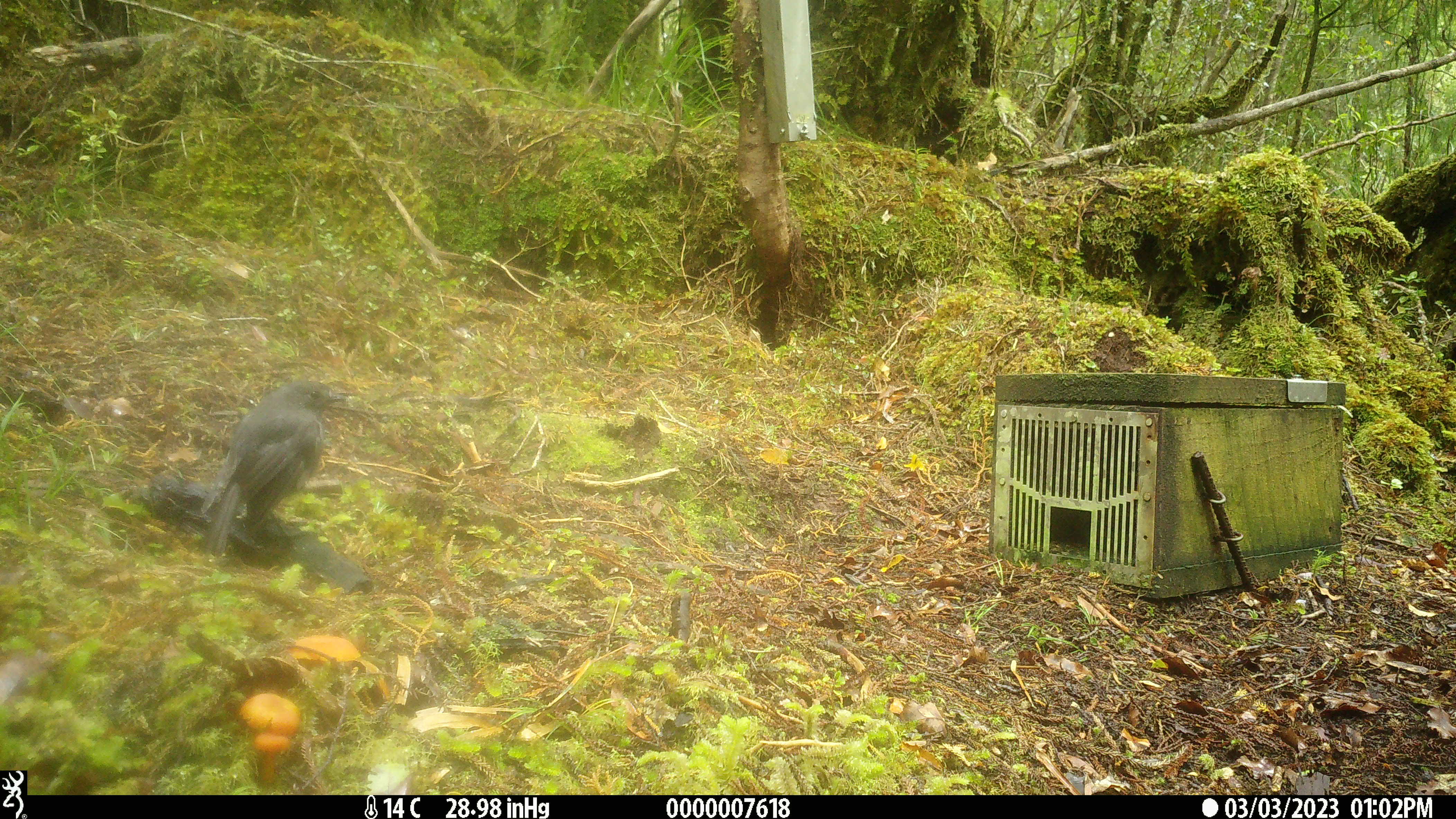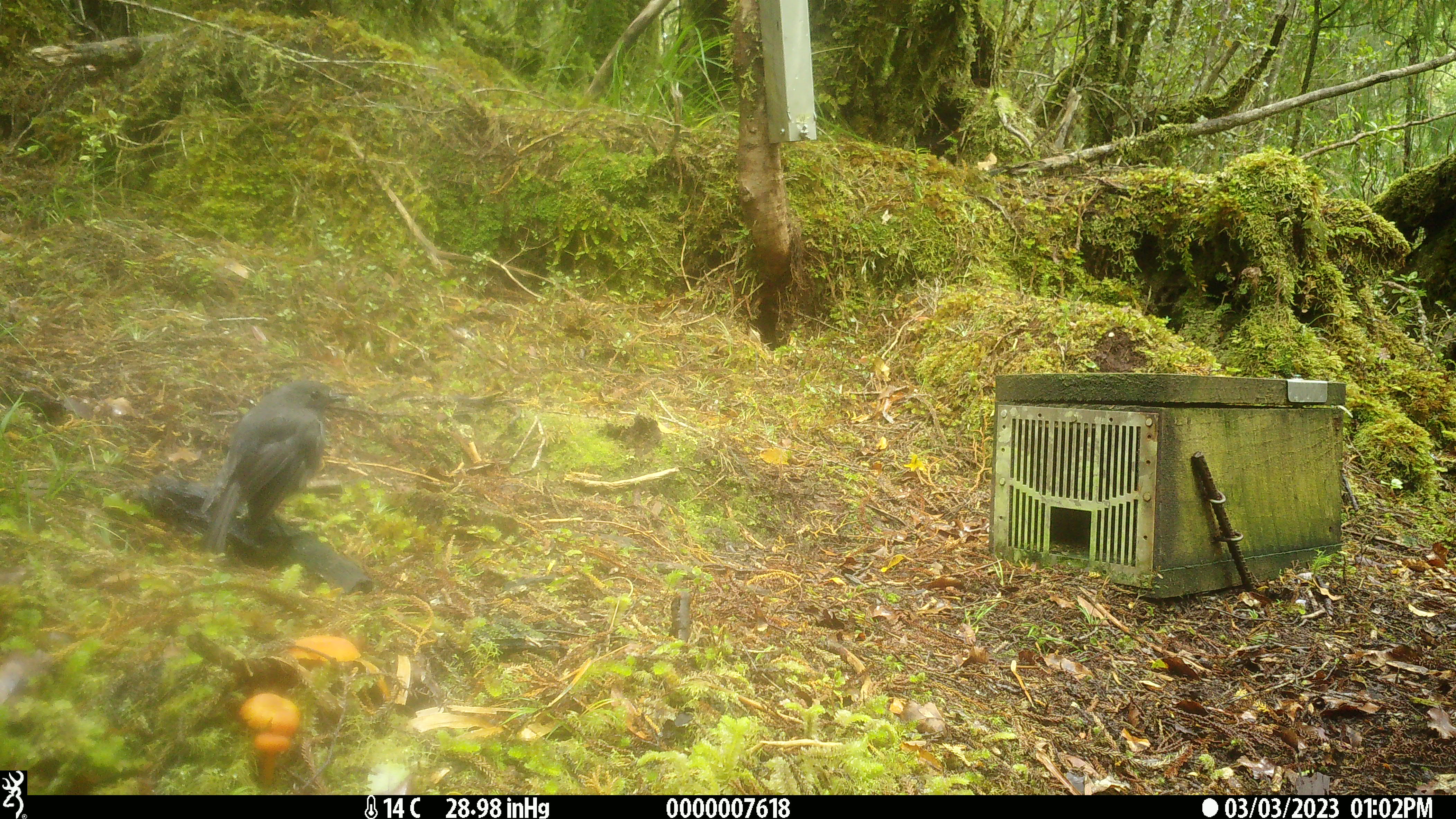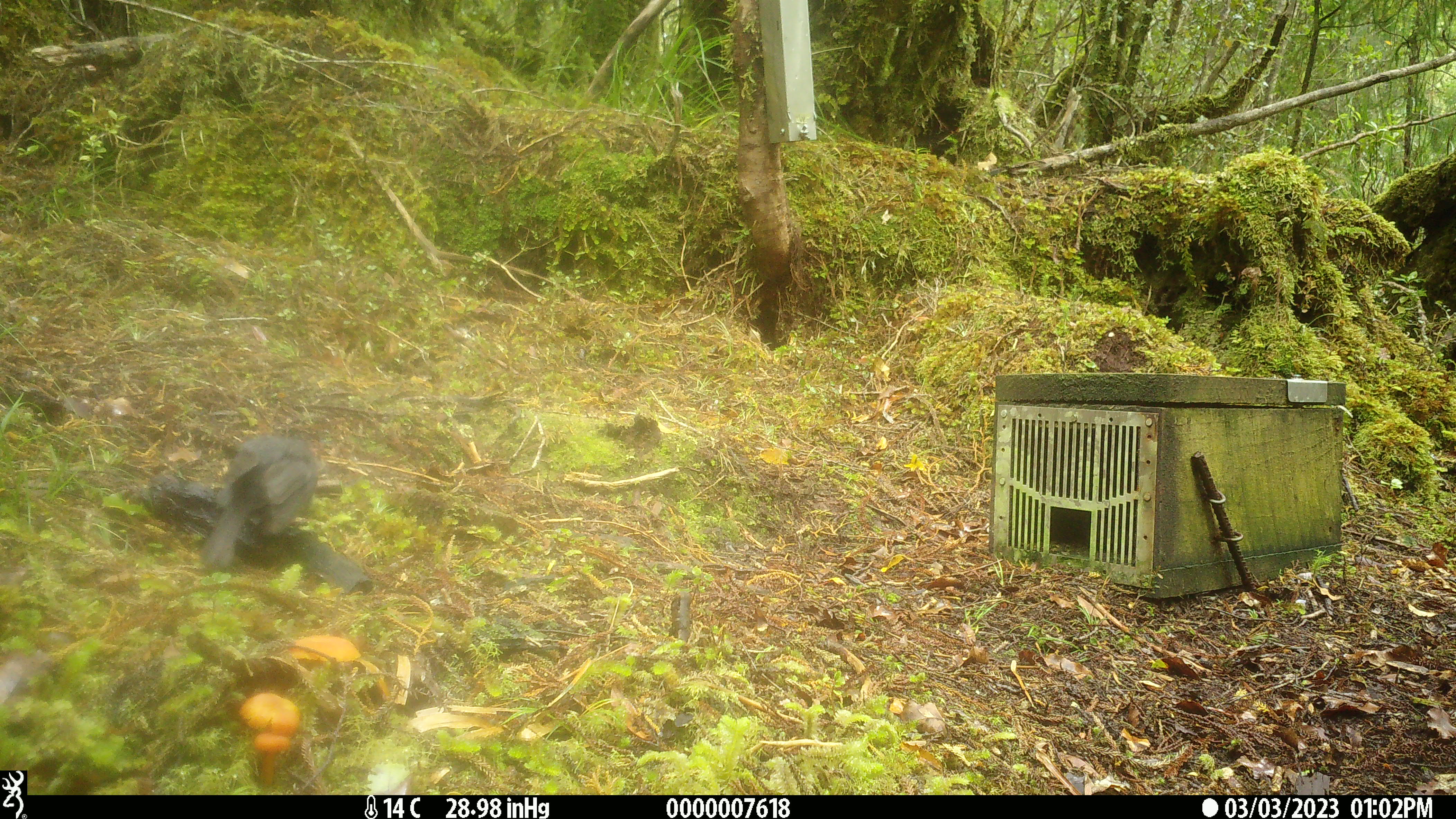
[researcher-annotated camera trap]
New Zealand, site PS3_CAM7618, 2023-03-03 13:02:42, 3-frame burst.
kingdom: Animalia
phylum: Chordata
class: Aves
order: Passeriformes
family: Petroicidae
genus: Petroica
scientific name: Petroica australis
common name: new zealand robin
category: robin